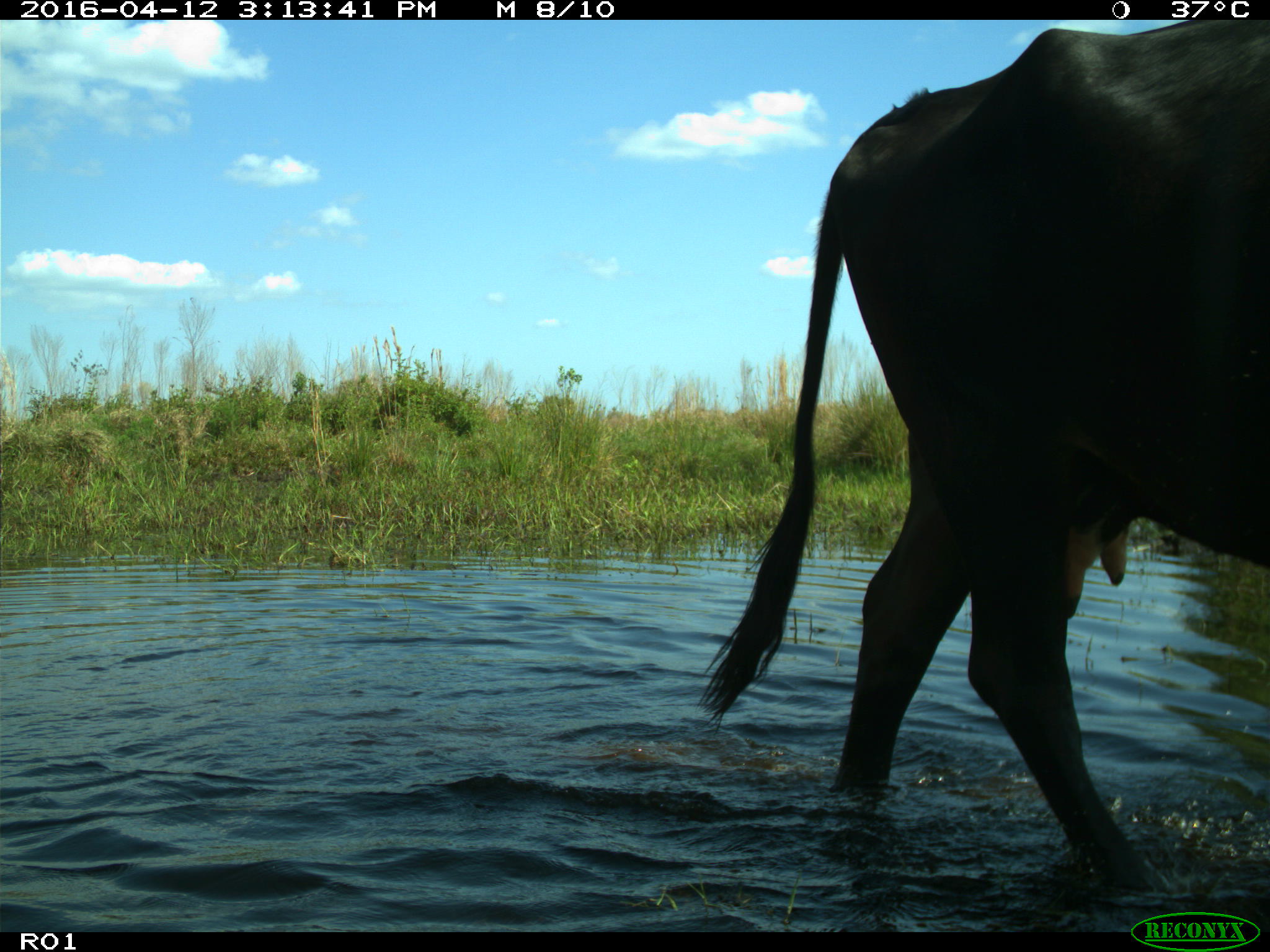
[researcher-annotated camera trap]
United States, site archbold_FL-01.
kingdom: Animalia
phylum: Chordata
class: Mammalia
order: Artiodactyla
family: Bovidae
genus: Bos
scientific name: Bos taurus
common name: domestic cow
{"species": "Bos taurus (domestic cow)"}